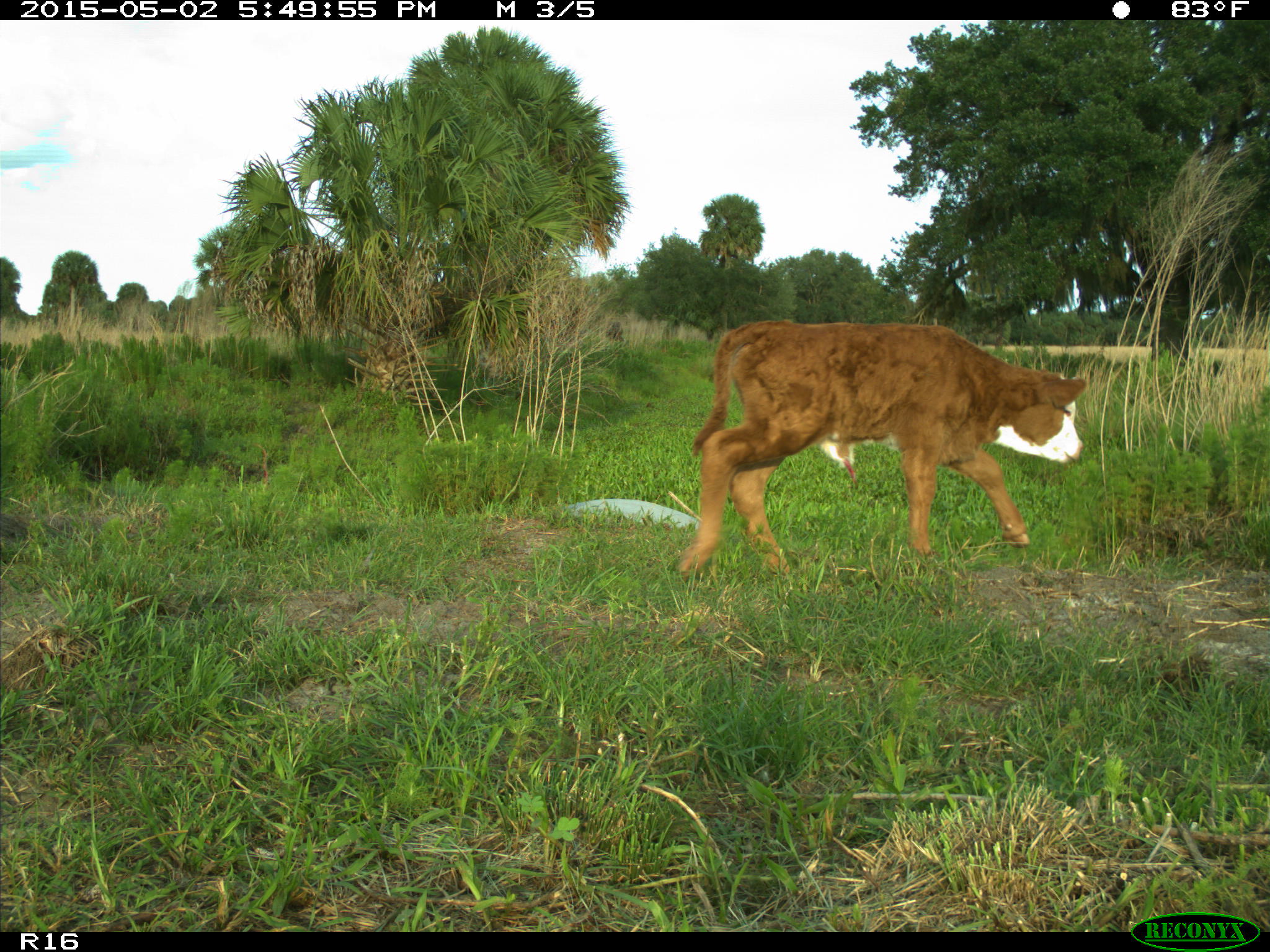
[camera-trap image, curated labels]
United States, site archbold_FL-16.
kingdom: Animalia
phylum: Chordata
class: Mammalia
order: Artiodactyla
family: Bovidae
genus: Bos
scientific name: Bos taurus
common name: domestic cow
Bos taurus (domestic cow).